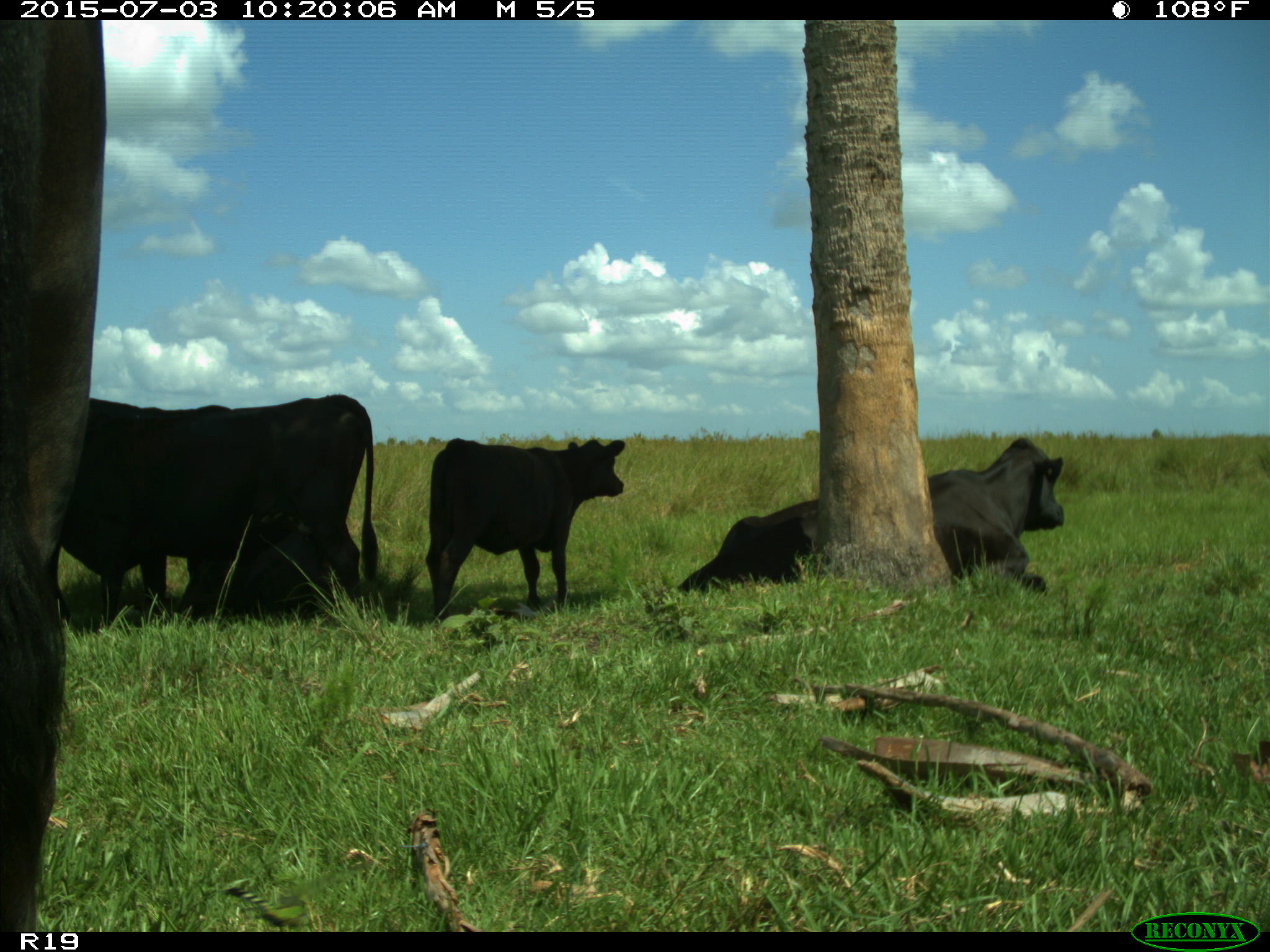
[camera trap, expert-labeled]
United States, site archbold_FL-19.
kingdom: Animalia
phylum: Chordata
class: Mammalia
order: Artiodactyla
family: Bovidae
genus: Bos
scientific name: Bos taurus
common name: domestic cow